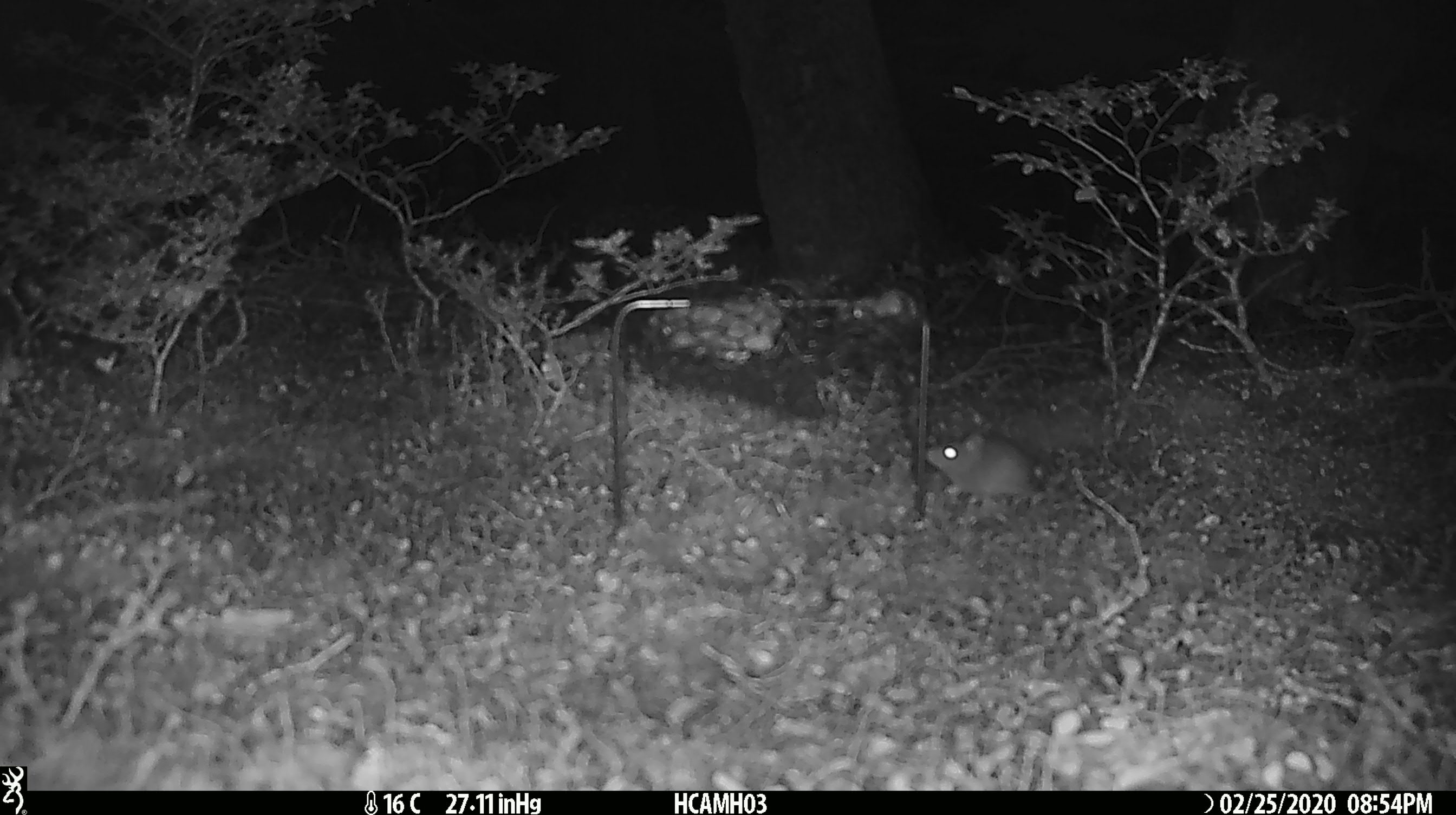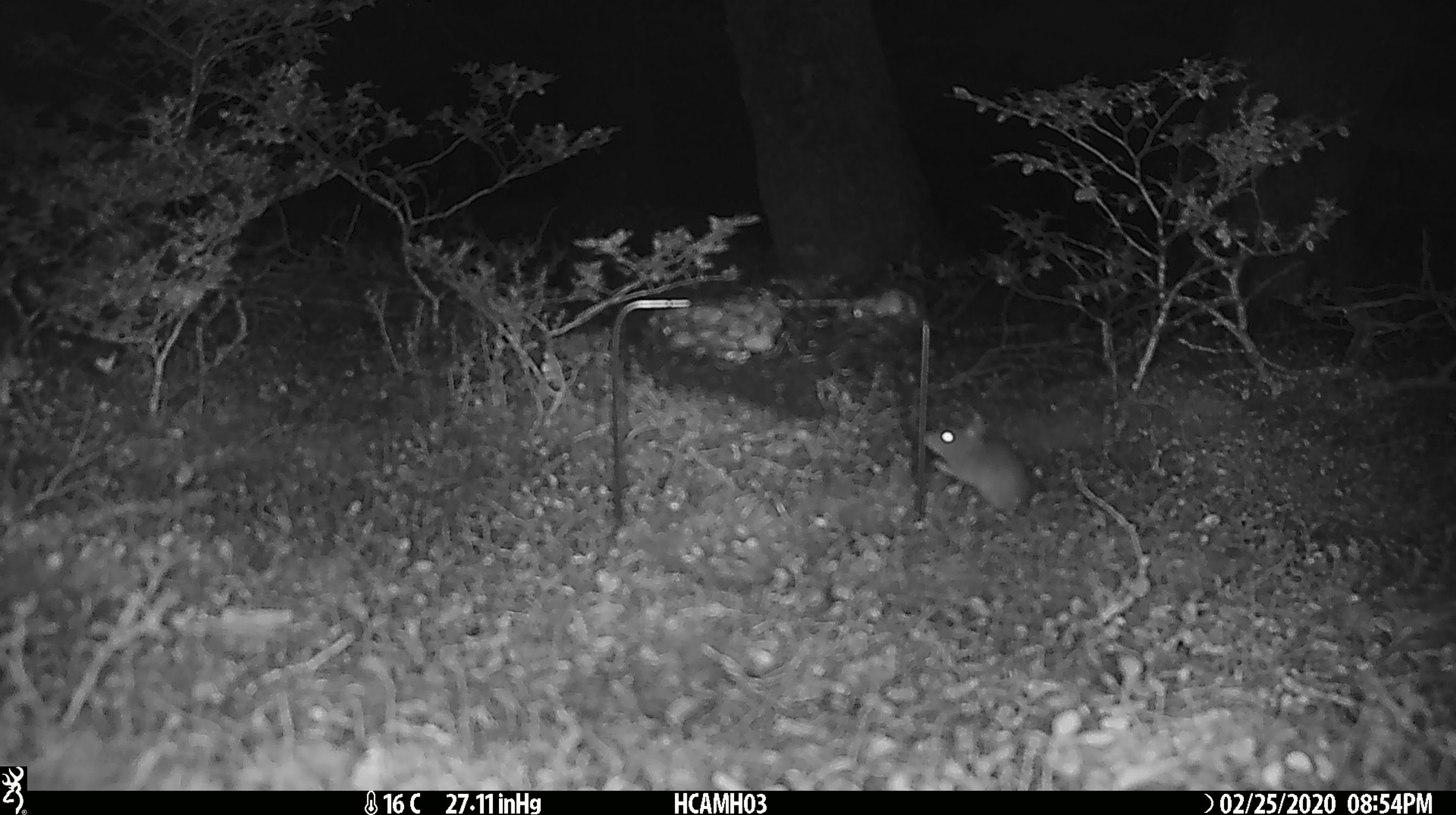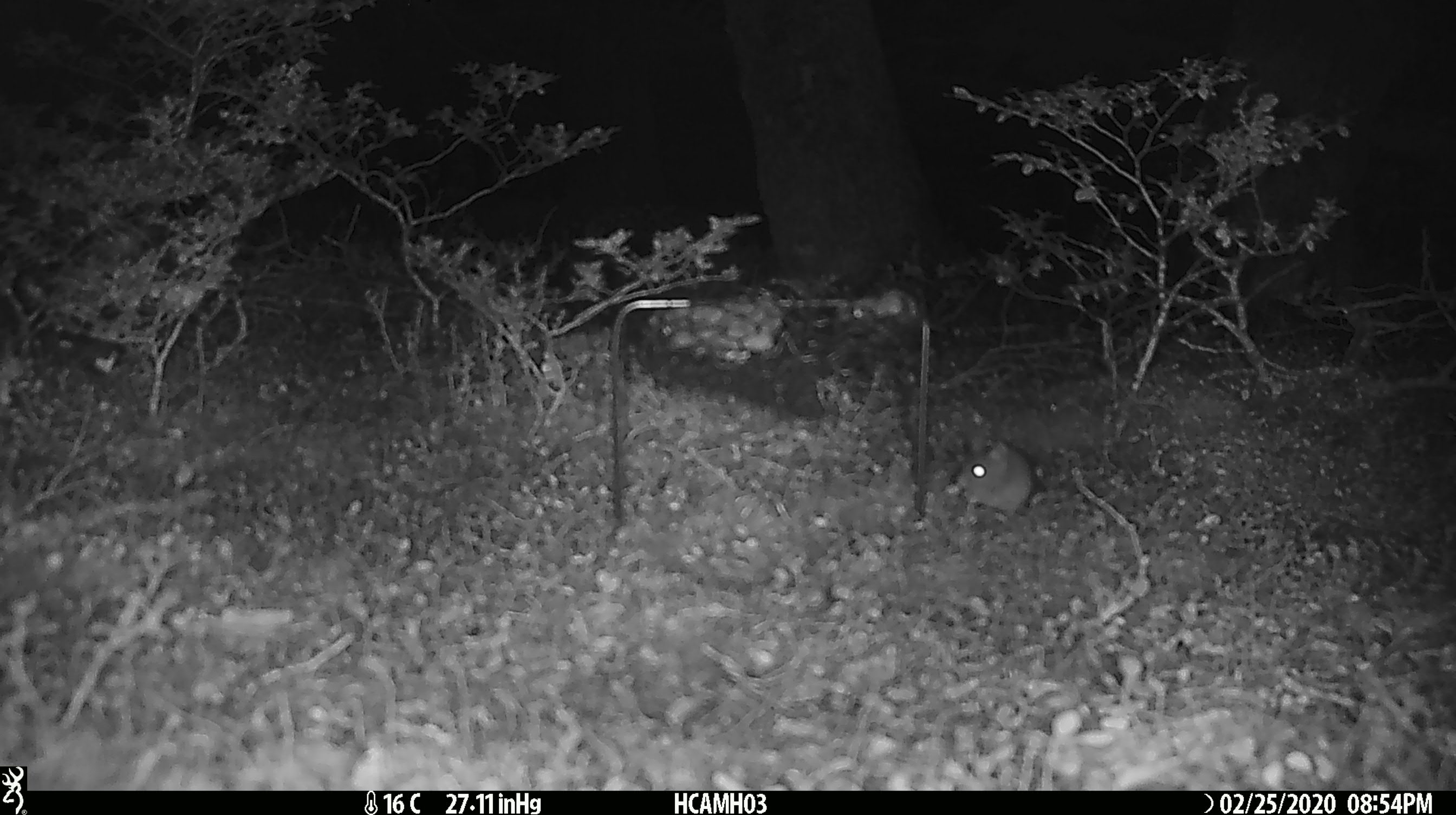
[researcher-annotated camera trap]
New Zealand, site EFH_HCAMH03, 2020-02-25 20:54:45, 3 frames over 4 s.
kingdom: Animalia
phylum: Chordata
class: Mammalia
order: Rodentia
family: Muridae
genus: Mus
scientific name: Mus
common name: mouse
Mouse (Mus).